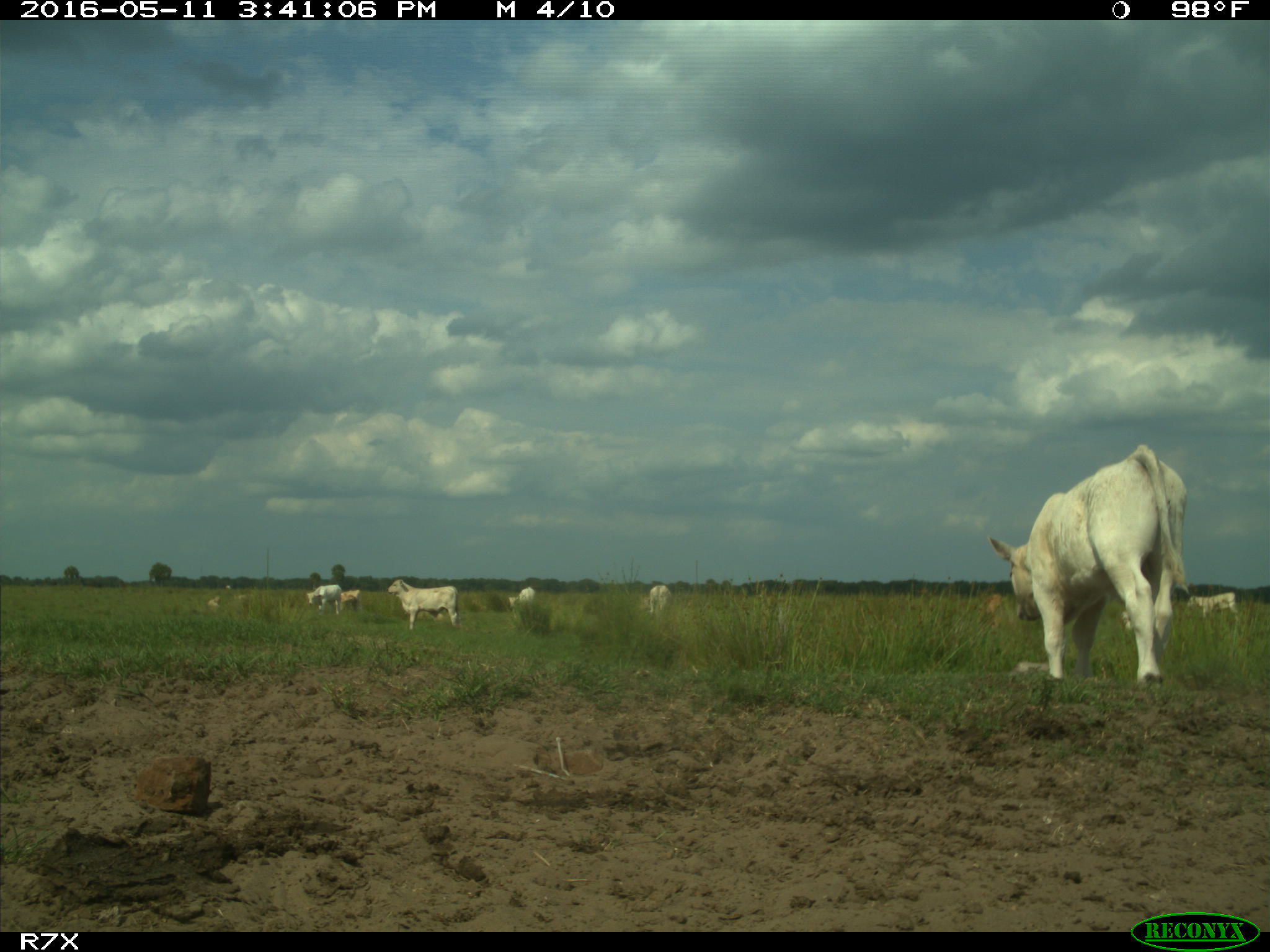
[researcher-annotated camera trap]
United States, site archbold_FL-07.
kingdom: Animalia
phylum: Chordata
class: Mammalia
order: Artiodactyla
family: Bovidae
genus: Bos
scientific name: Bos taurus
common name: domestic cow